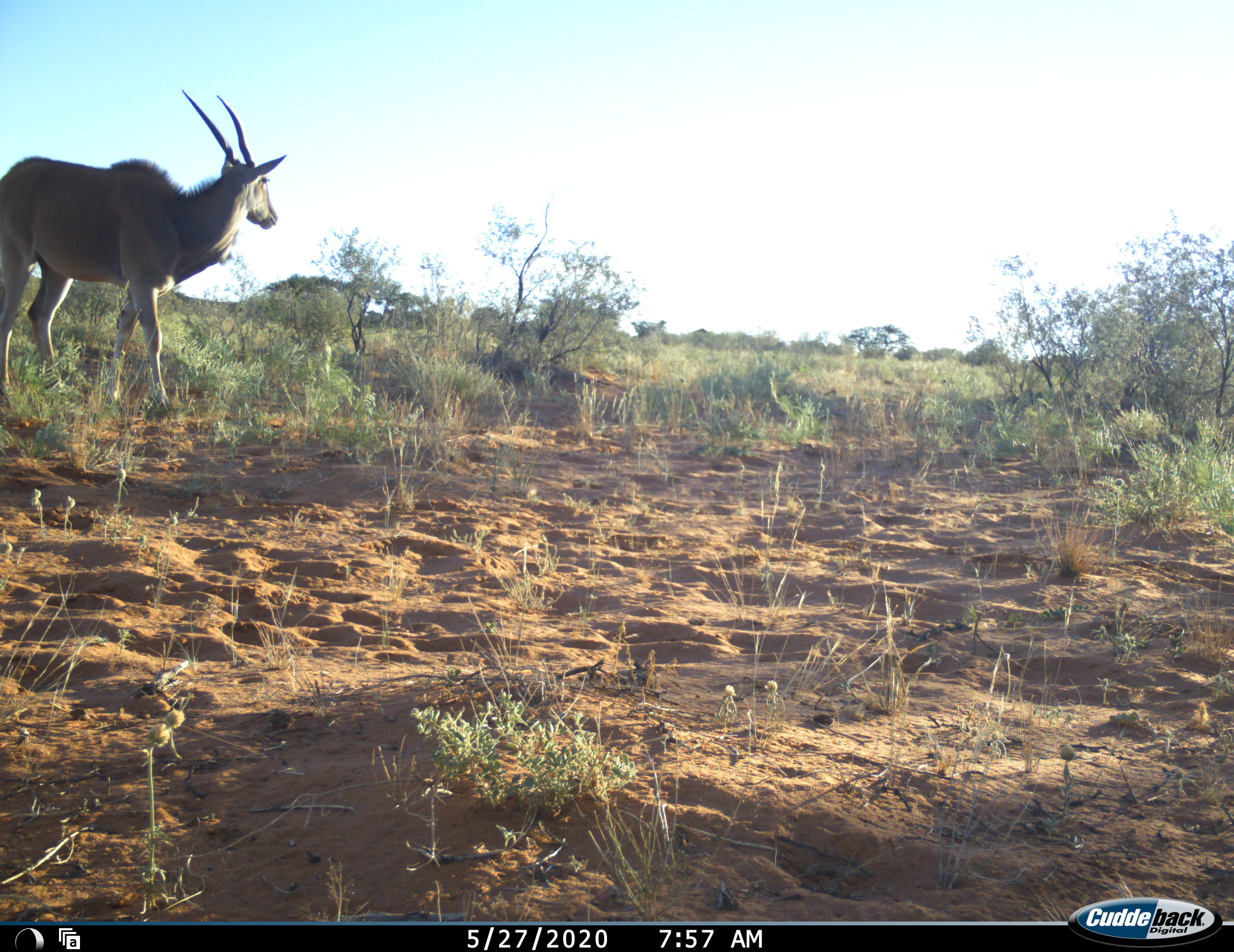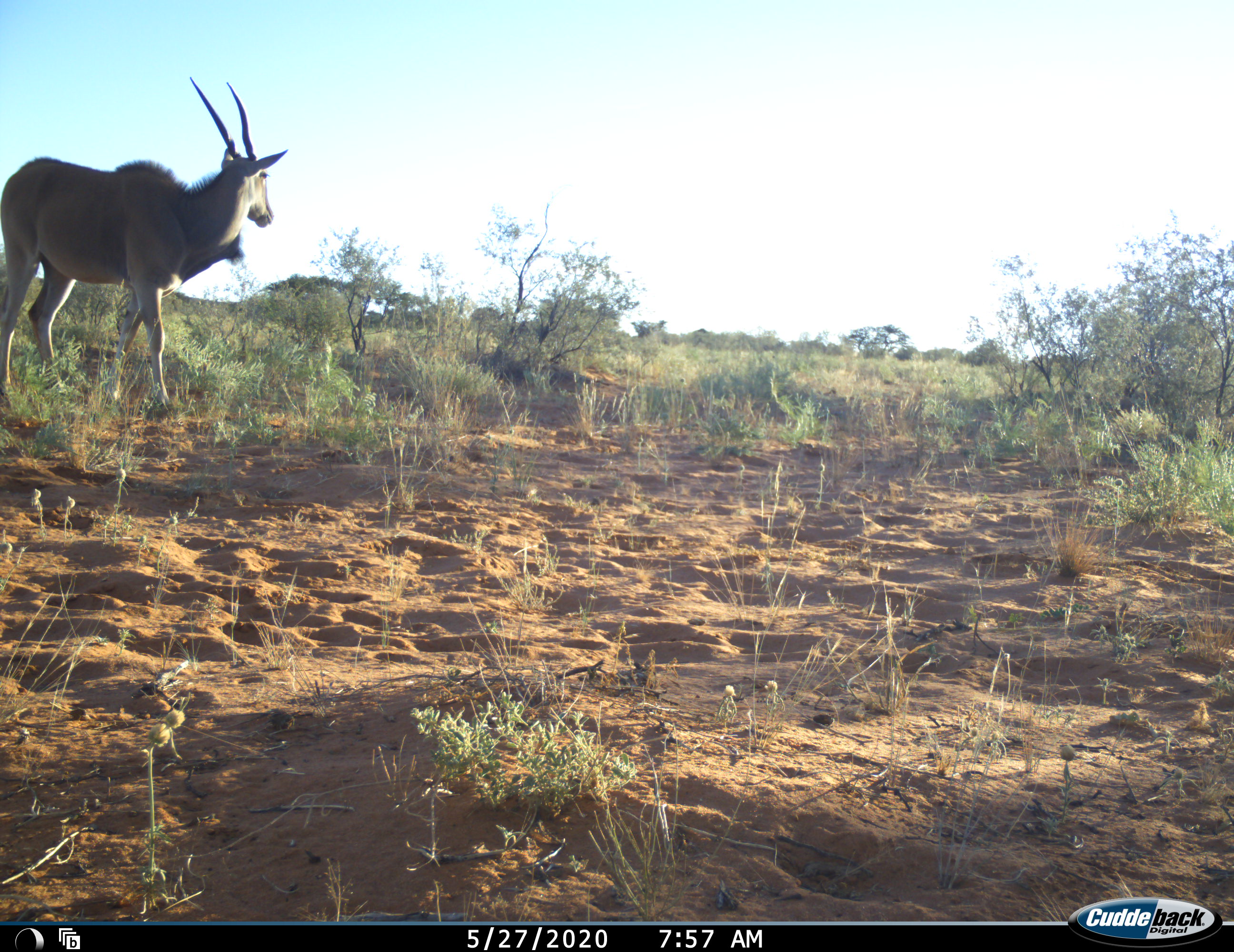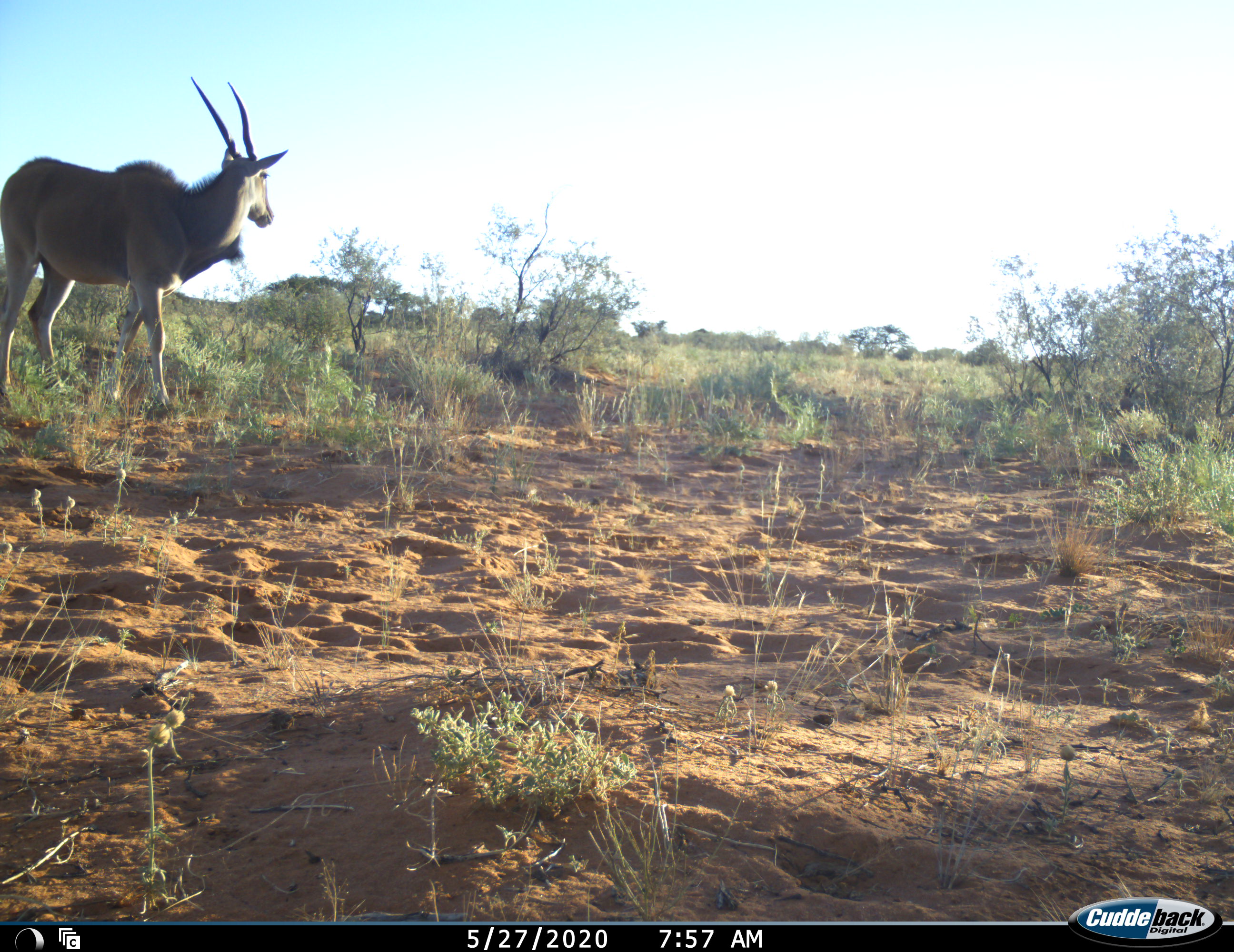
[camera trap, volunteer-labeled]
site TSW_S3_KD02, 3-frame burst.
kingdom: Animalia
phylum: Chordata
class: Mammalia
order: Artiodactyla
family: Bovidae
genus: Tragelaphus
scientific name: Tragelaphus oryx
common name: eland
Eland (Tragelaphus oryx), count 1. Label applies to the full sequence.